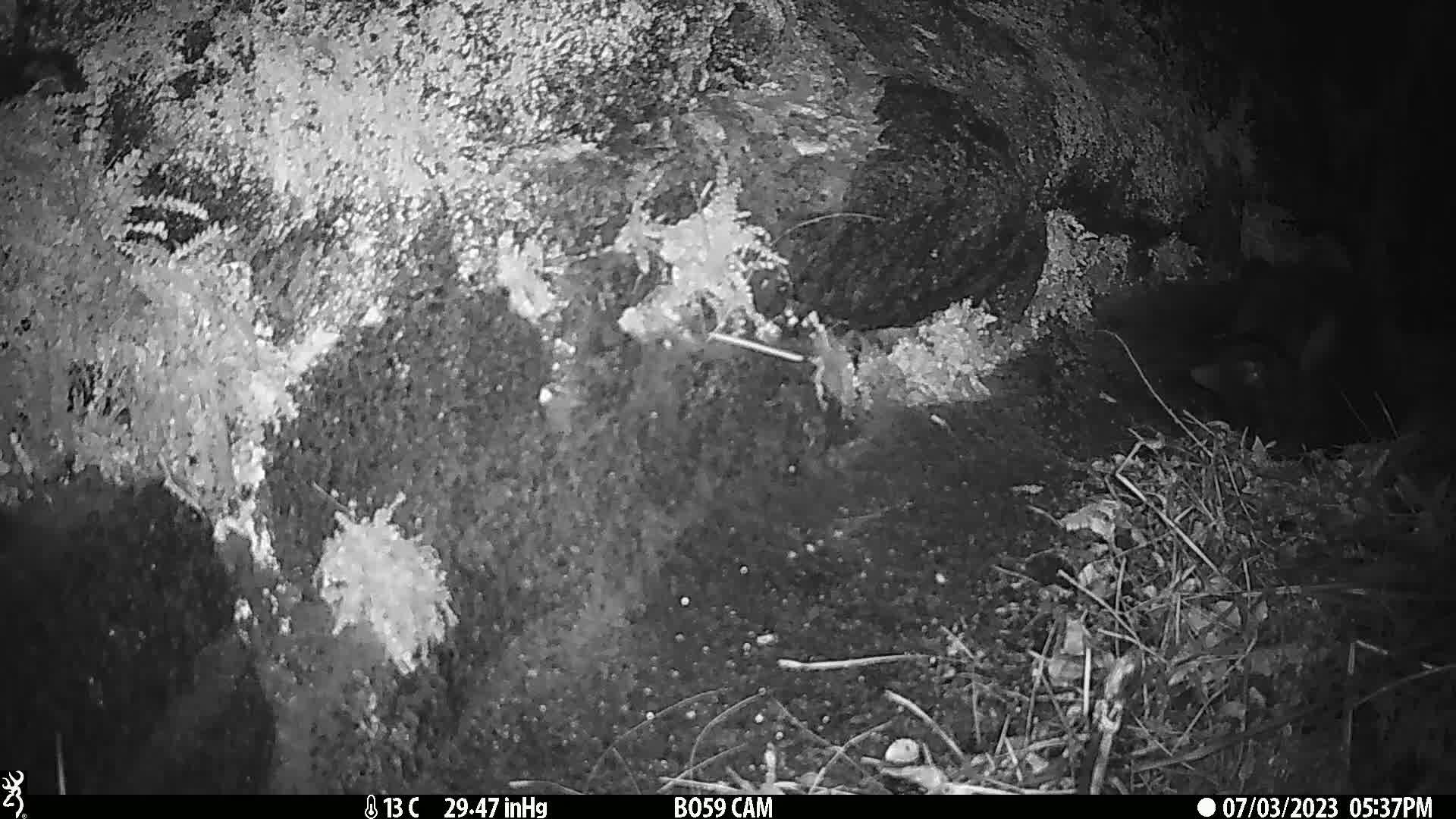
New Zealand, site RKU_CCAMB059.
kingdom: Animalia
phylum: Chordata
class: Mammalia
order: Carnivora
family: Felidae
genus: Felis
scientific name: Felis catus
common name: domestic cat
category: cat